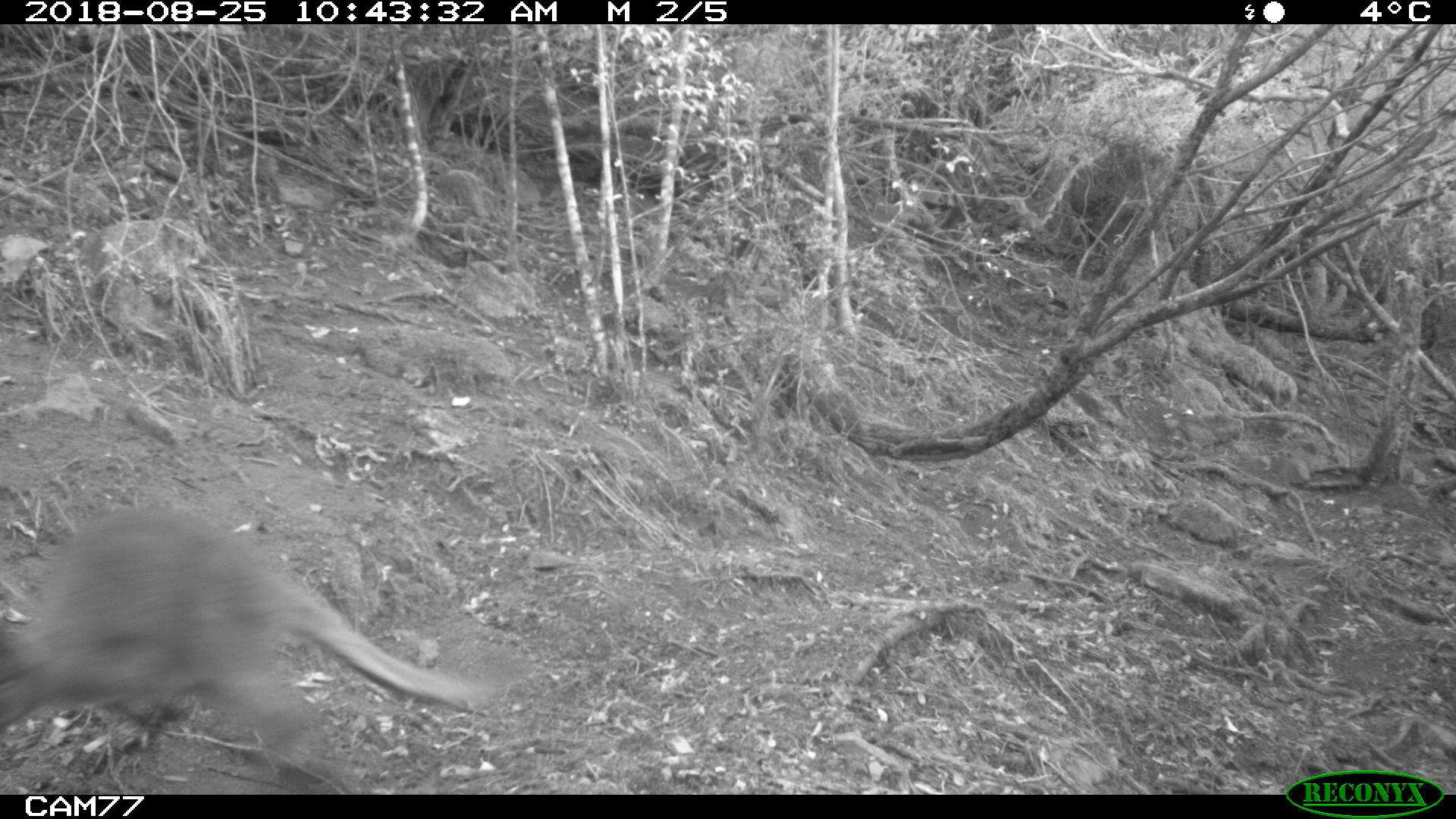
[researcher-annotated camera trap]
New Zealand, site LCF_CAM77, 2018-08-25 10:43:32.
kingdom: Animalia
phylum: Chordata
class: Mammalia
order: Diprotodontia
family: Macropodidae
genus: Notamacropus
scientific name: Notamacropus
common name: wallaby